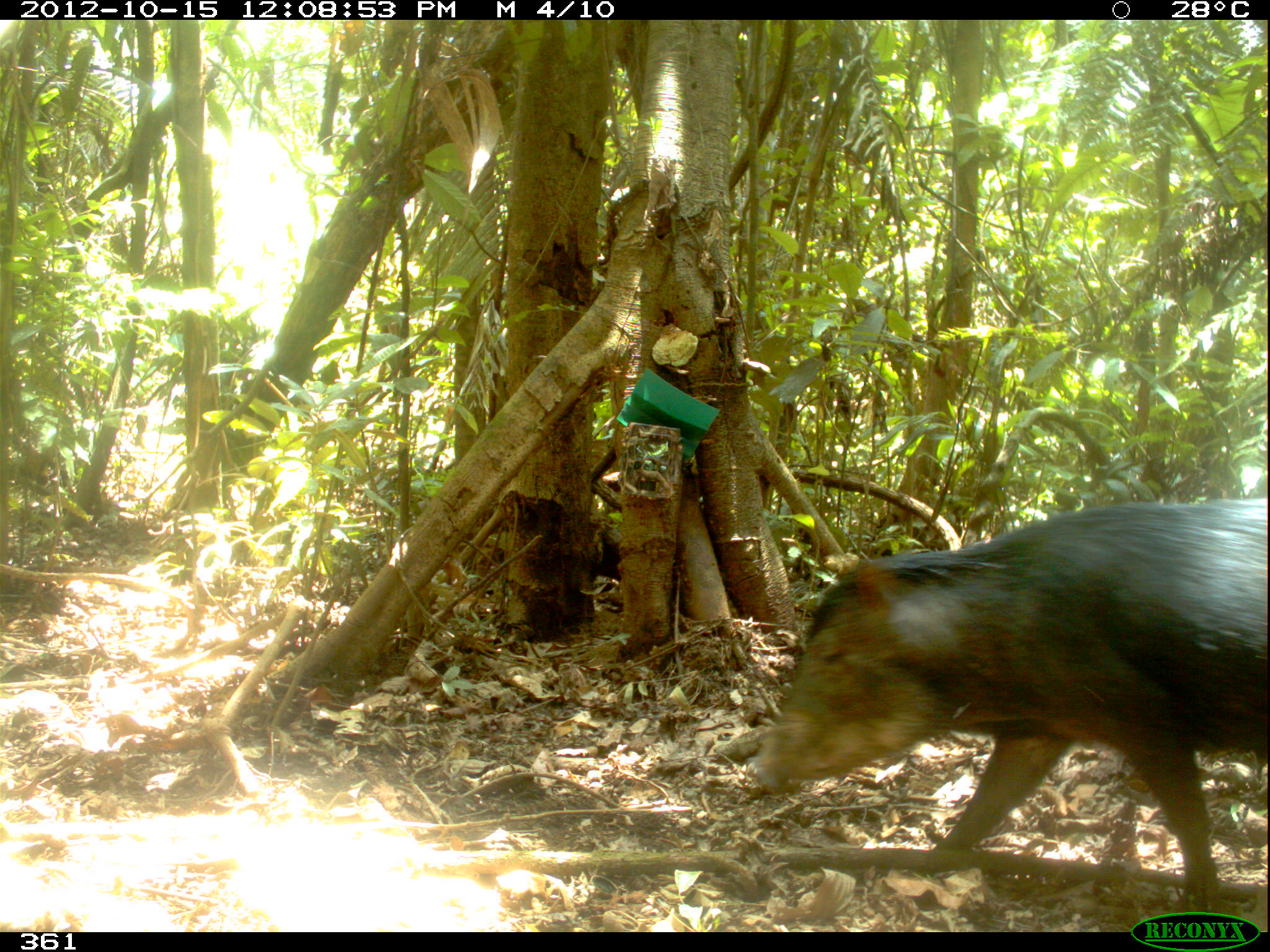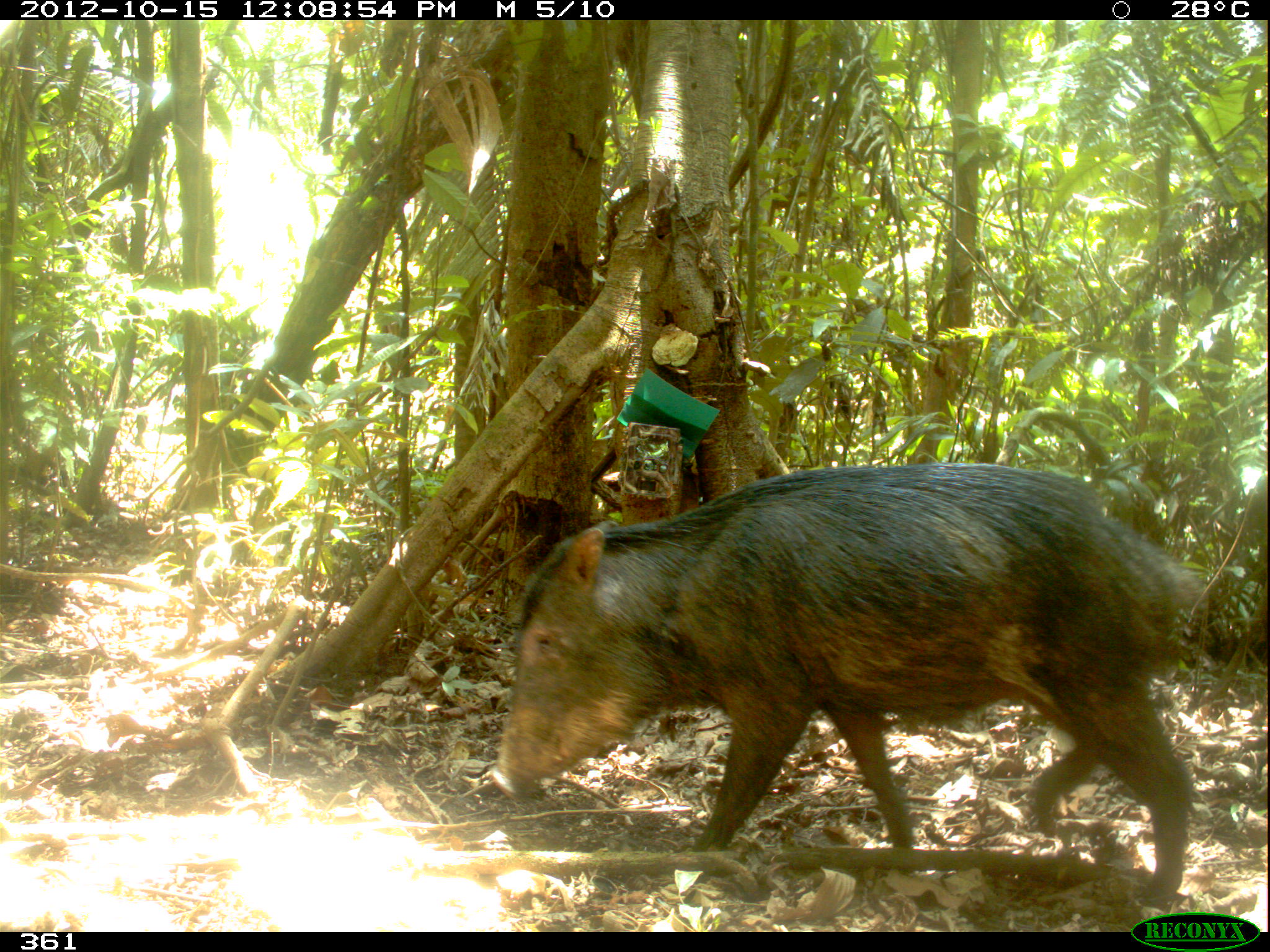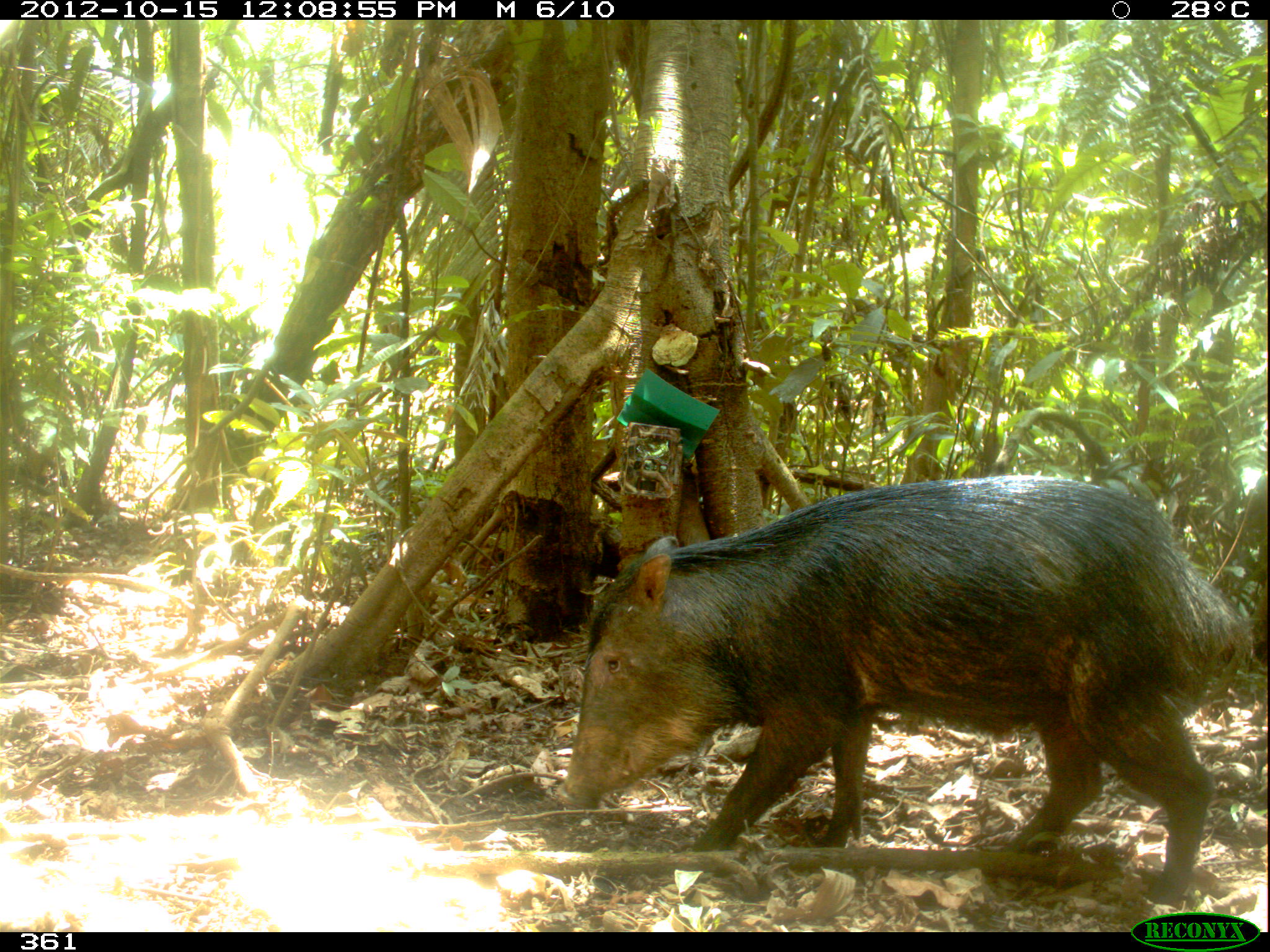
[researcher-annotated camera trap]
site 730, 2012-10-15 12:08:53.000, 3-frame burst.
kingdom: Animalia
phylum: Chordata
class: Mammalia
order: Artiodactyla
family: Tayassuidae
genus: Tayassu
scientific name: Tayassu pecari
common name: white-lipped peccary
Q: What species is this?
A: Tayassu pecari (white-lipped peccary).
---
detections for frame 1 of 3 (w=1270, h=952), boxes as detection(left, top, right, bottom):
tayassu pecari: detection(743, 498, 1270, 922)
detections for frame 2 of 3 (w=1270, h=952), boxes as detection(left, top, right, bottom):
tayassu pecari: detection(485, 459, 1203, 911)